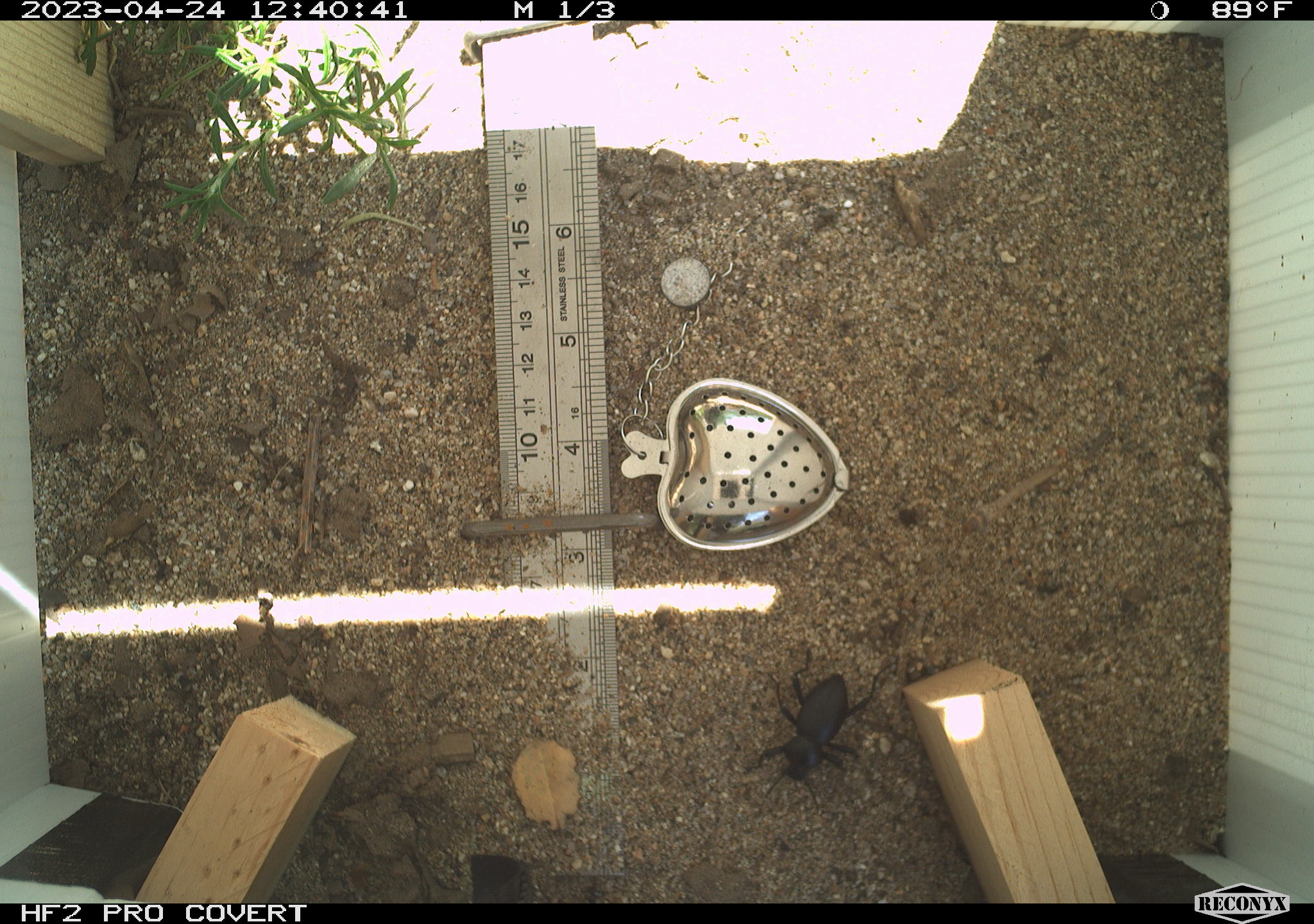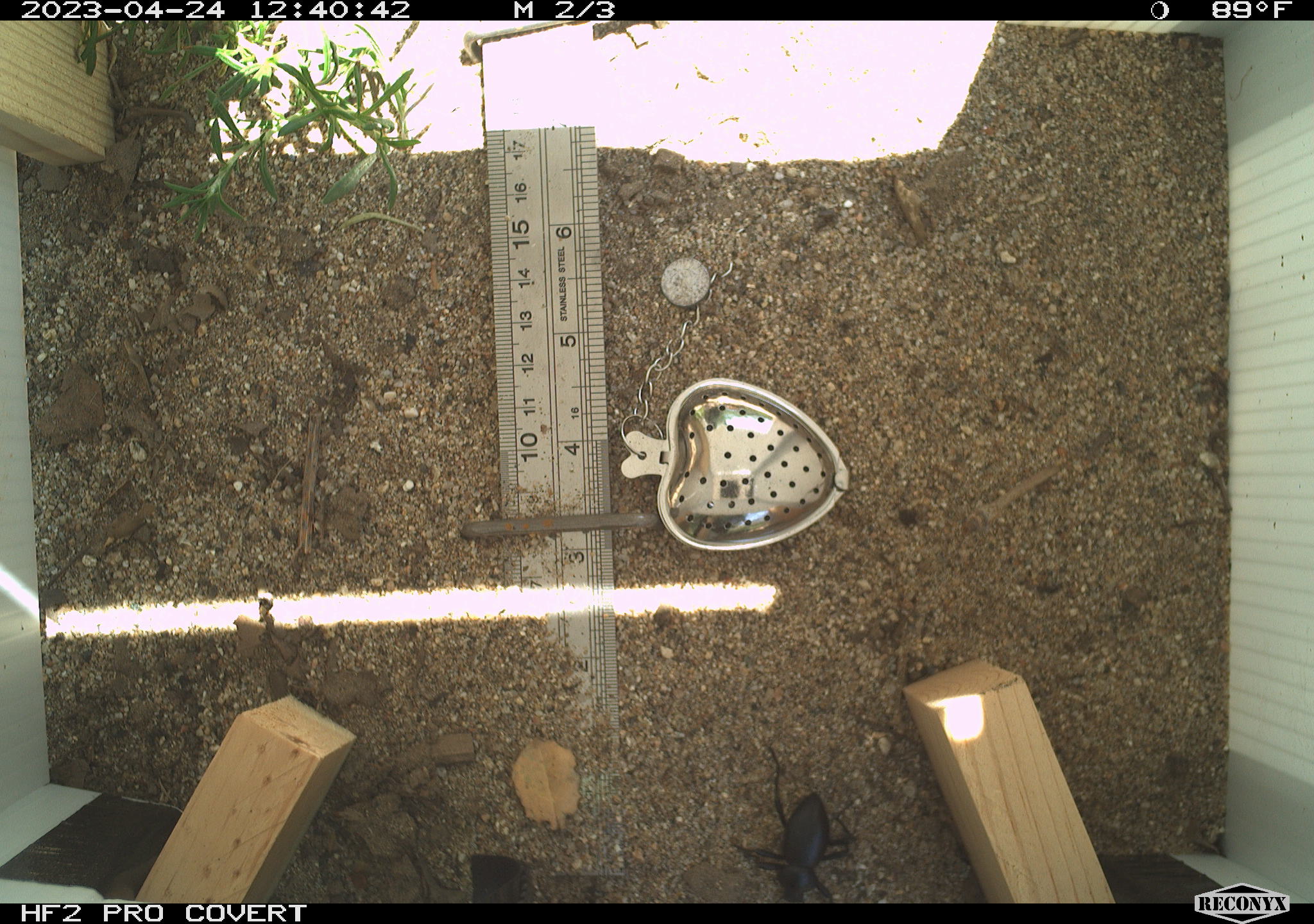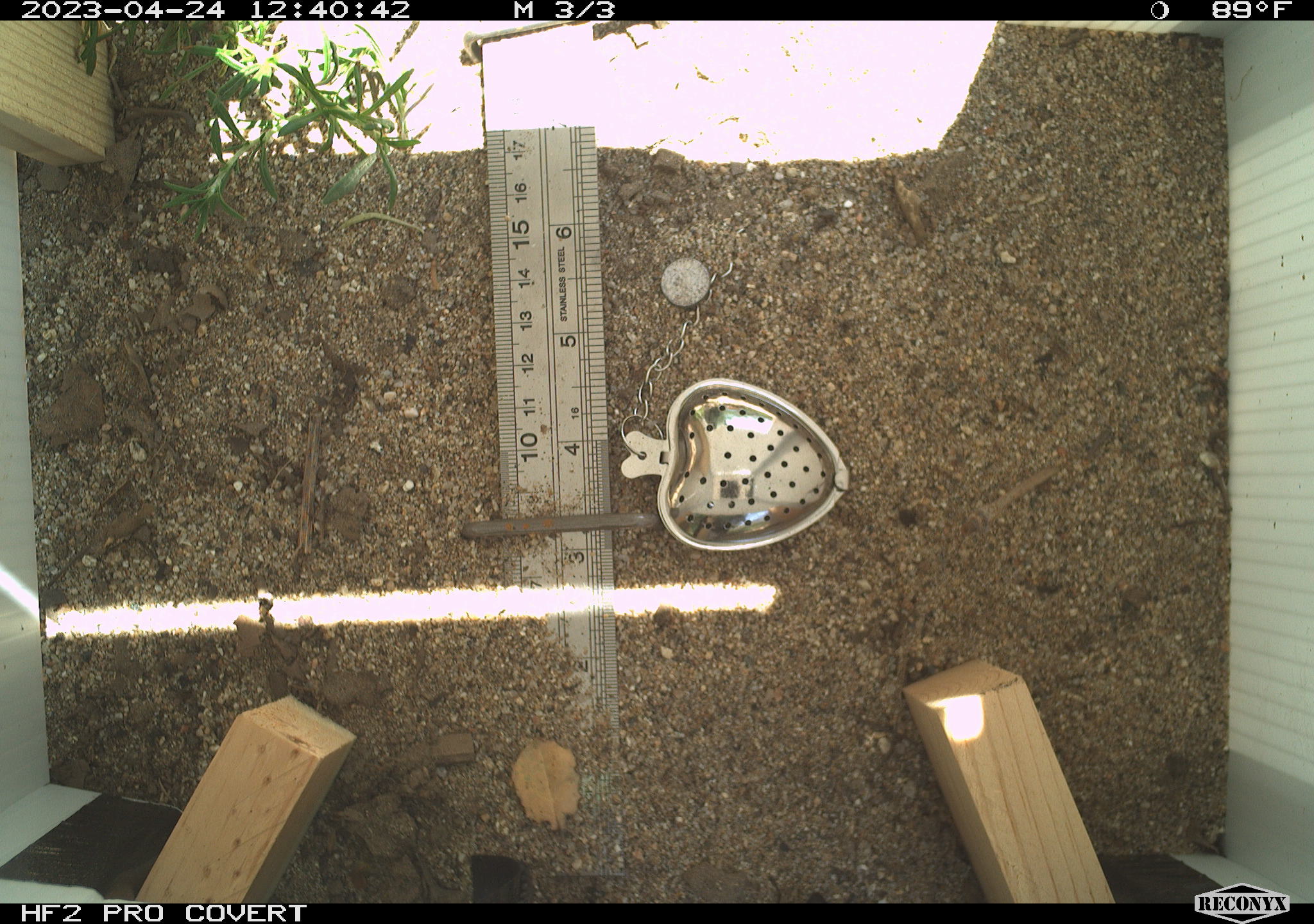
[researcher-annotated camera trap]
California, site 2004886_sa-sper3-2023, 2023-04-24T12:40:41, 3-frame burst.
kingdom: Animalia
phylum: Arthropoda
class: Insecta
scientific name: Insecta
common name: insect